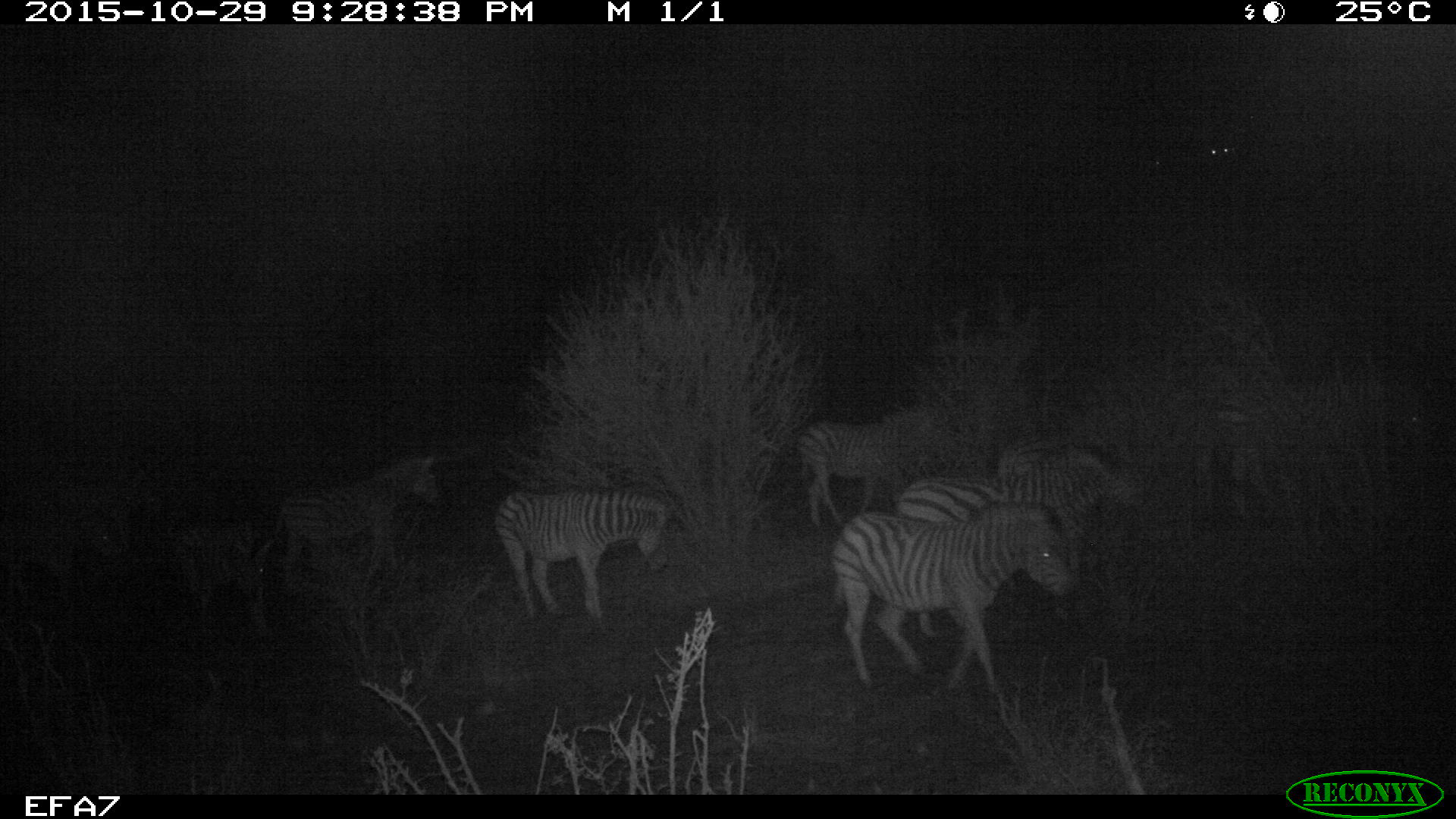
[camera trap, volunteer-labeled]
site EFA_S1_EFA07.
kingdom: Animalia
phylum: Chordata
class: Mammalia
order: Perissodactyla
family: Equidae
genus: Equus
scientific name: Equus quagga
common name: plains zebra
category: zebraplains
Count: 6.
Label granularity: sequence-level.